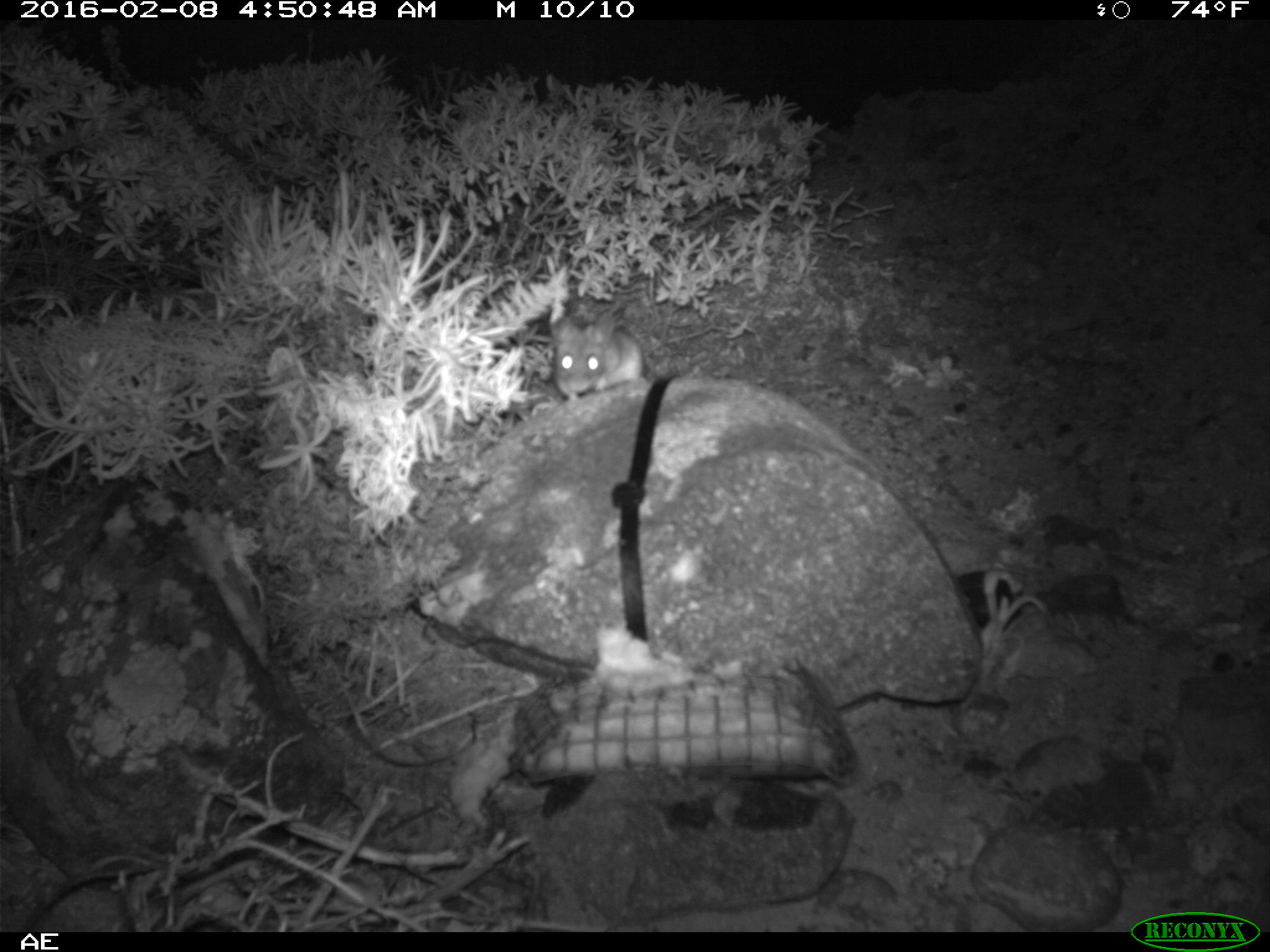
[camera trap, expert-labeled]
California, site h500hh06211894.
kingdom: Animalia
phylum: Chordata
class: Mammalia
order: Rodentia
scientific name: Rodentia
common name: rodent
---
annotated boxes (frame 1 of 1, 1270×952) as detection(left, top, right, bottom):
rodent: detection(549, 311, 646, 403)